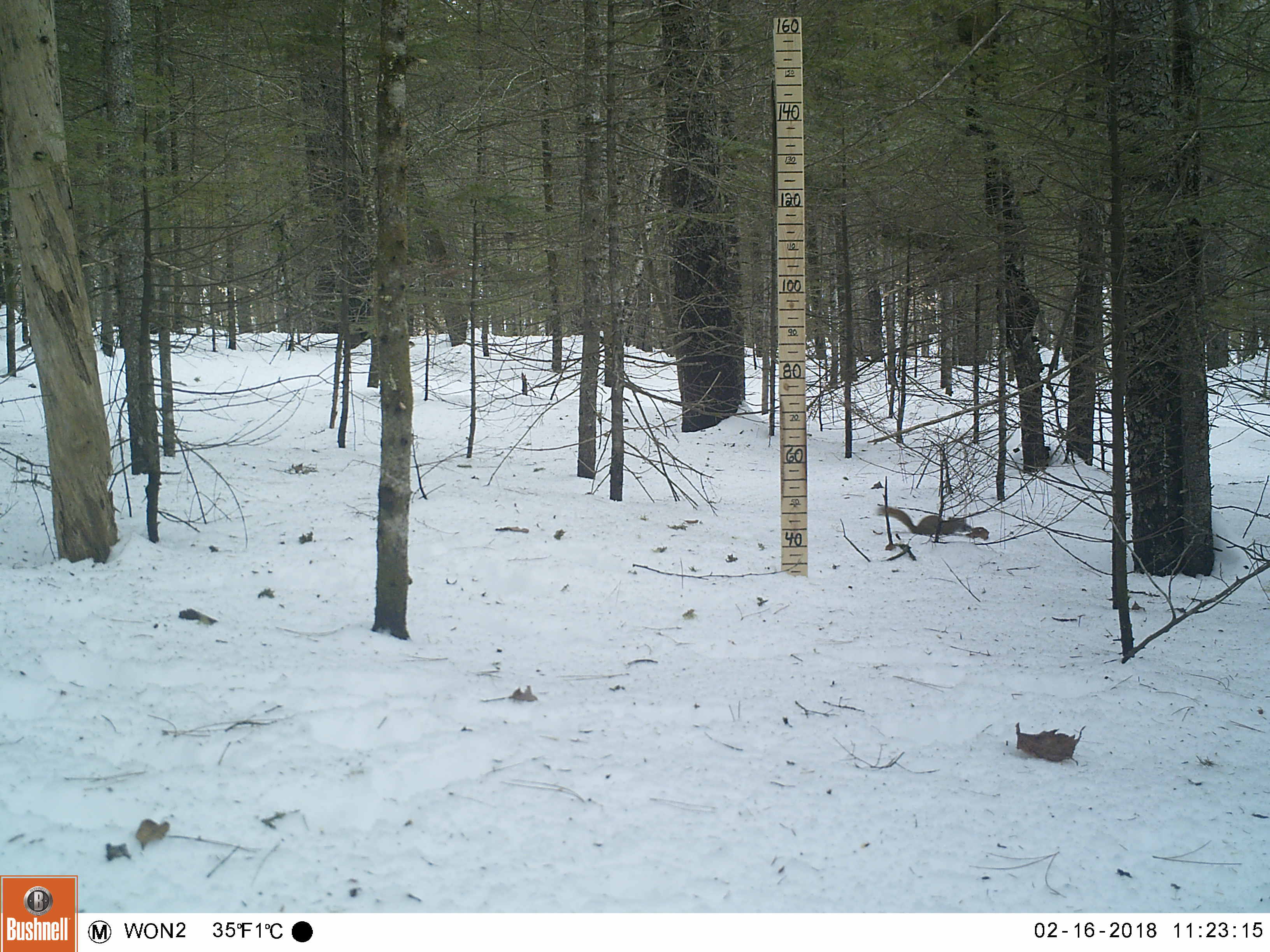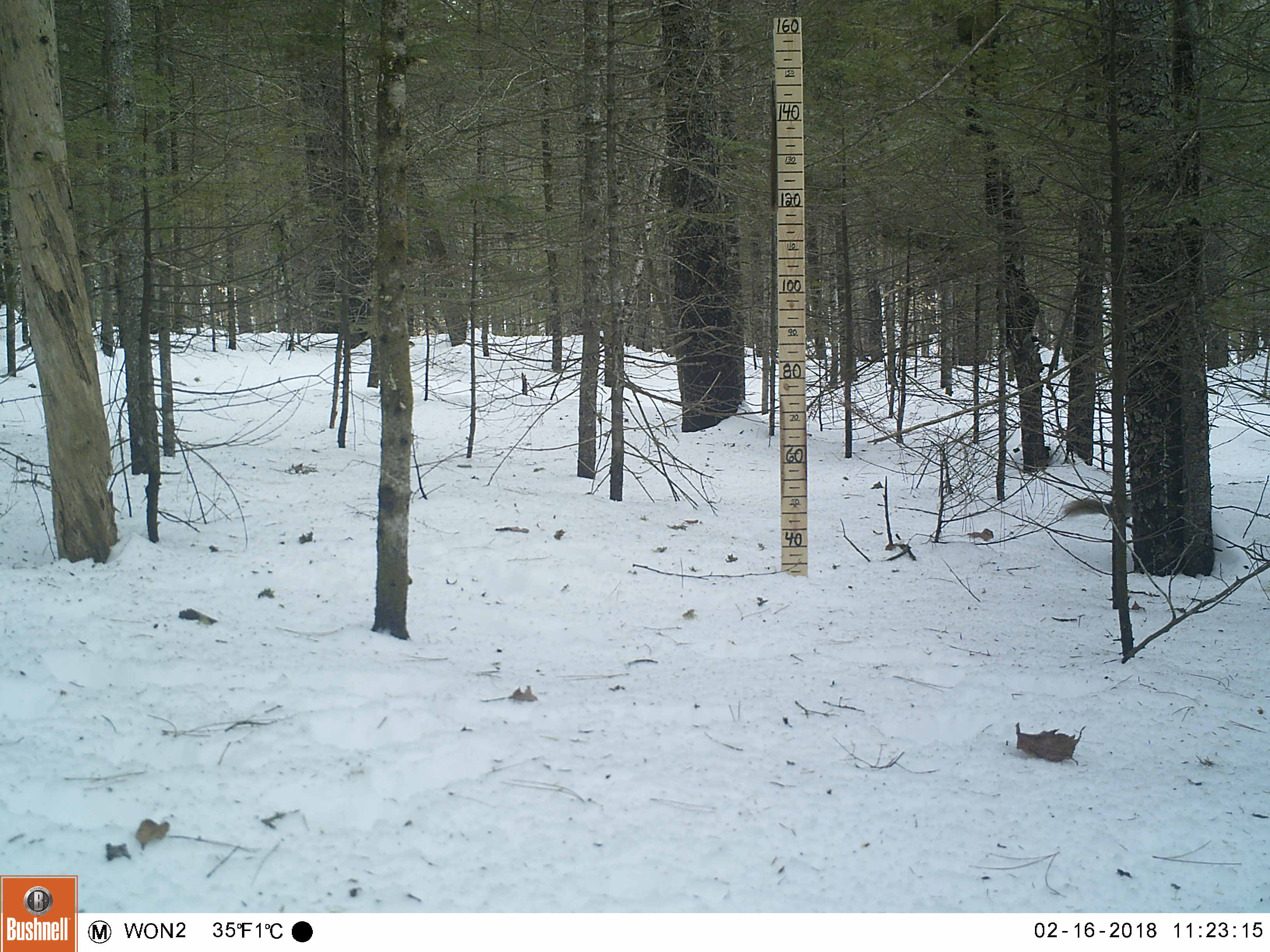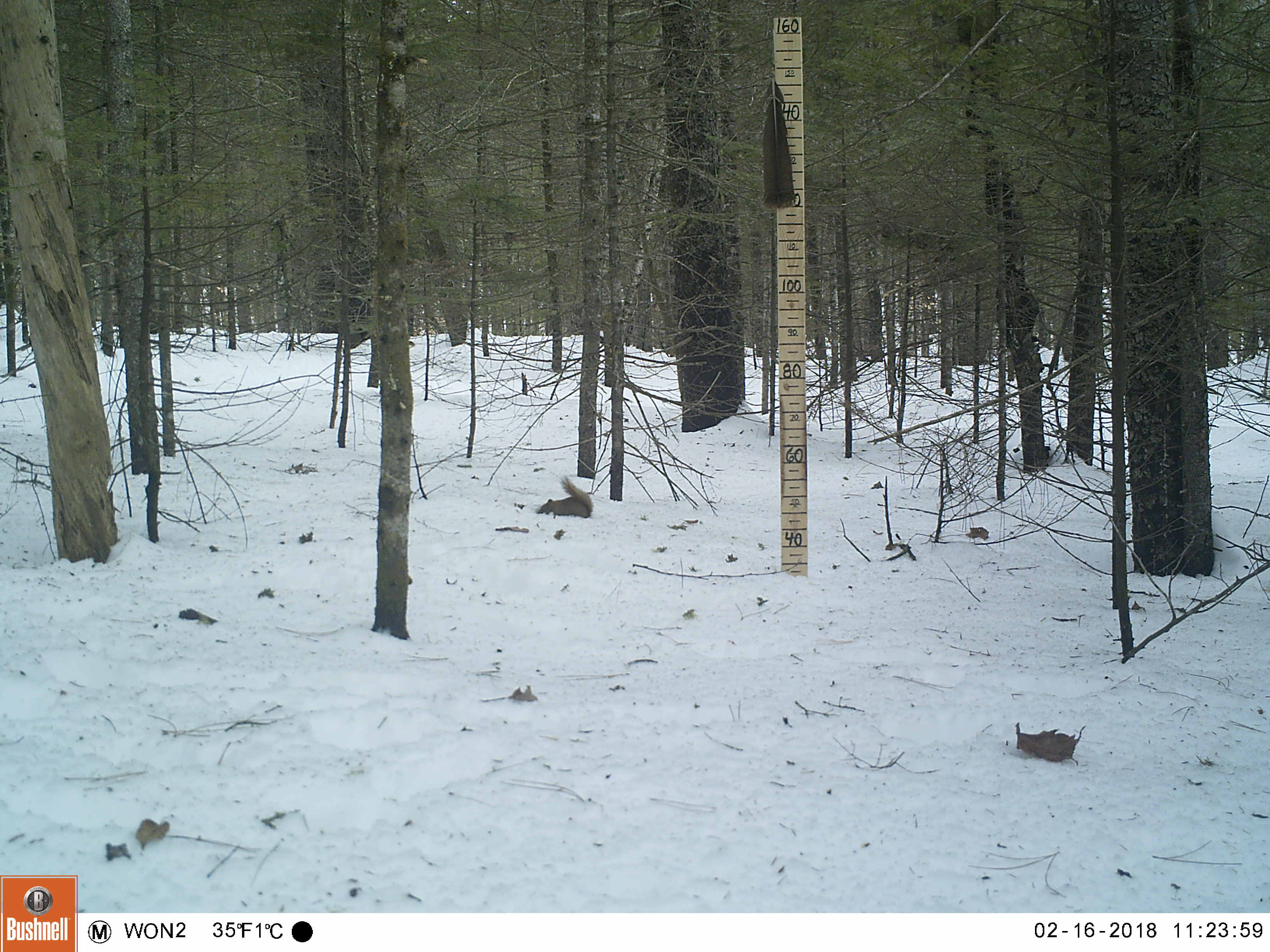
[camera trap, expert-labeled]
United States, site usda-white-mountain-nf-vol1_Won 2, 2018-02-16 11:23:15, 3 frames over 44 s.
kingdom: Animalia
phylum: Chordata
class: Mammalia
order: Rodentia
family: Sciuridae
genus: Tamiasciurus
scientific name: Tamiasciurus hudsonicus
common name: red squirrel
Red squirrel (Tamiasciurus hudsonicus).